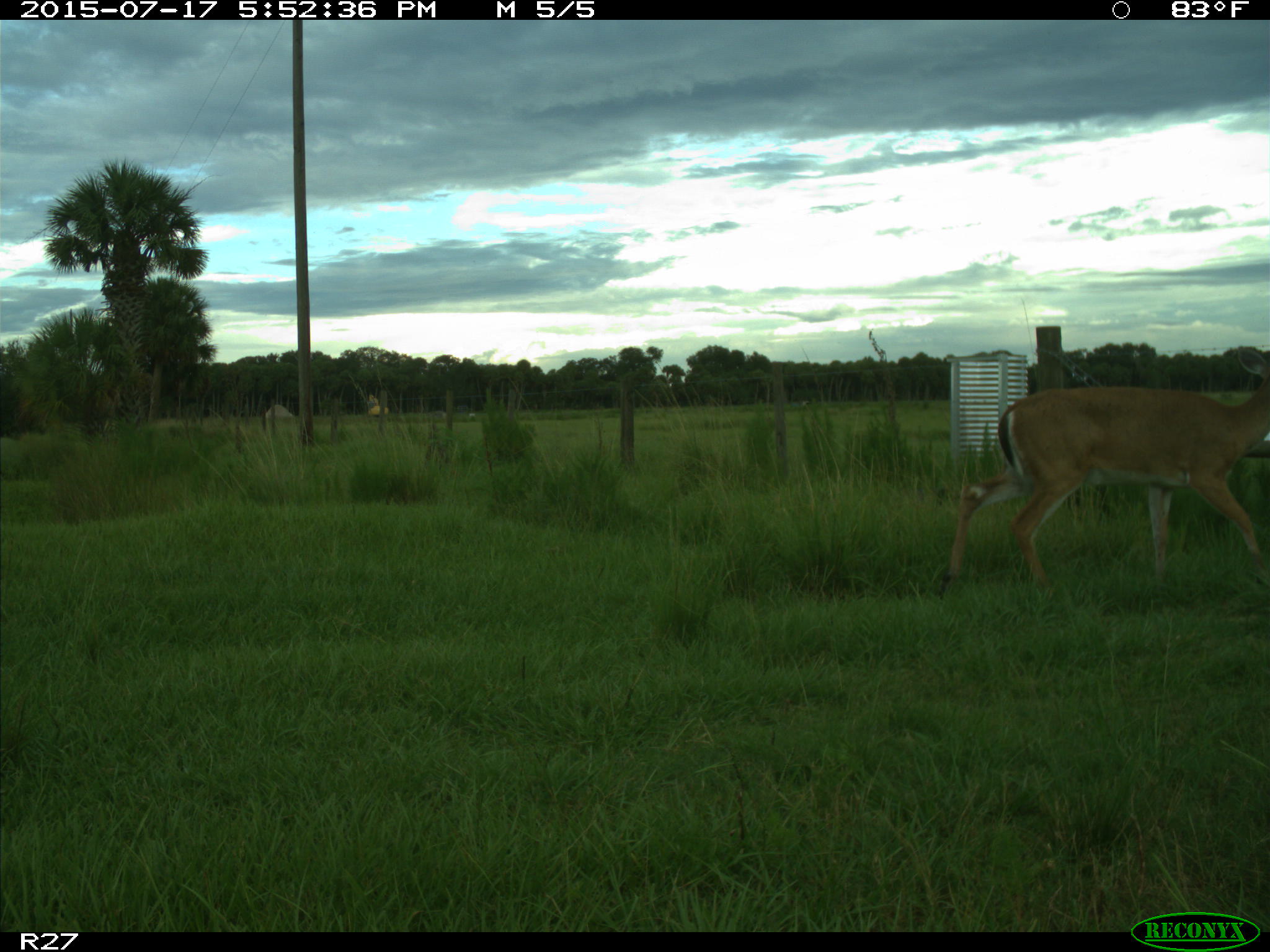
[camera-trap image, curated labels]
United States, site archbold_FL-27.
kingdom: Animalia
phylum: Chordata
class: Mammalia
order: Artiodactyla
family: Cervidae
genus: Odocoileus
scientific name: Odocoileus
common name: deer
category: unidentified deer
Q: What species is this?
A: Unidentified deer (deer) (Odocoileus).